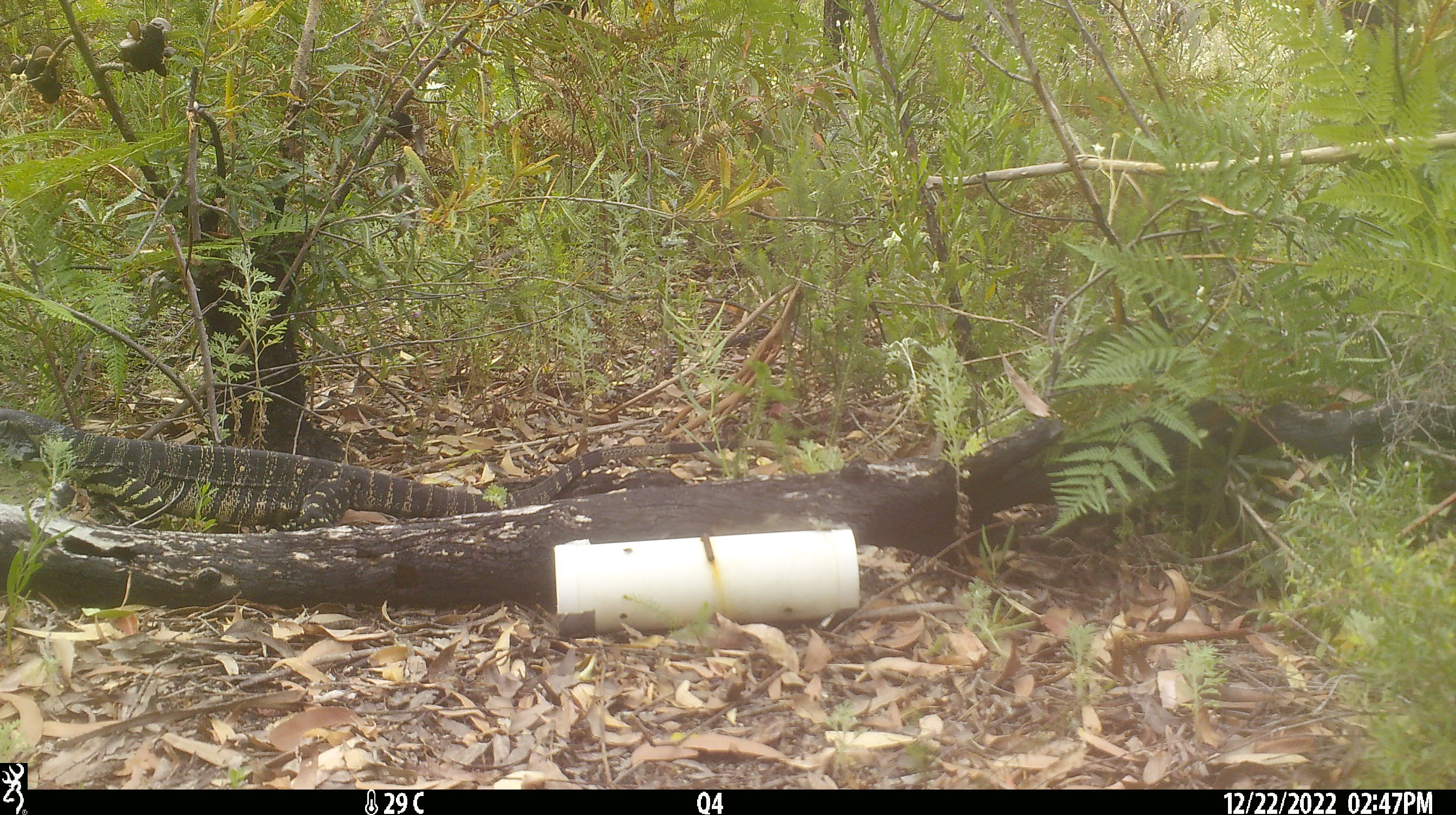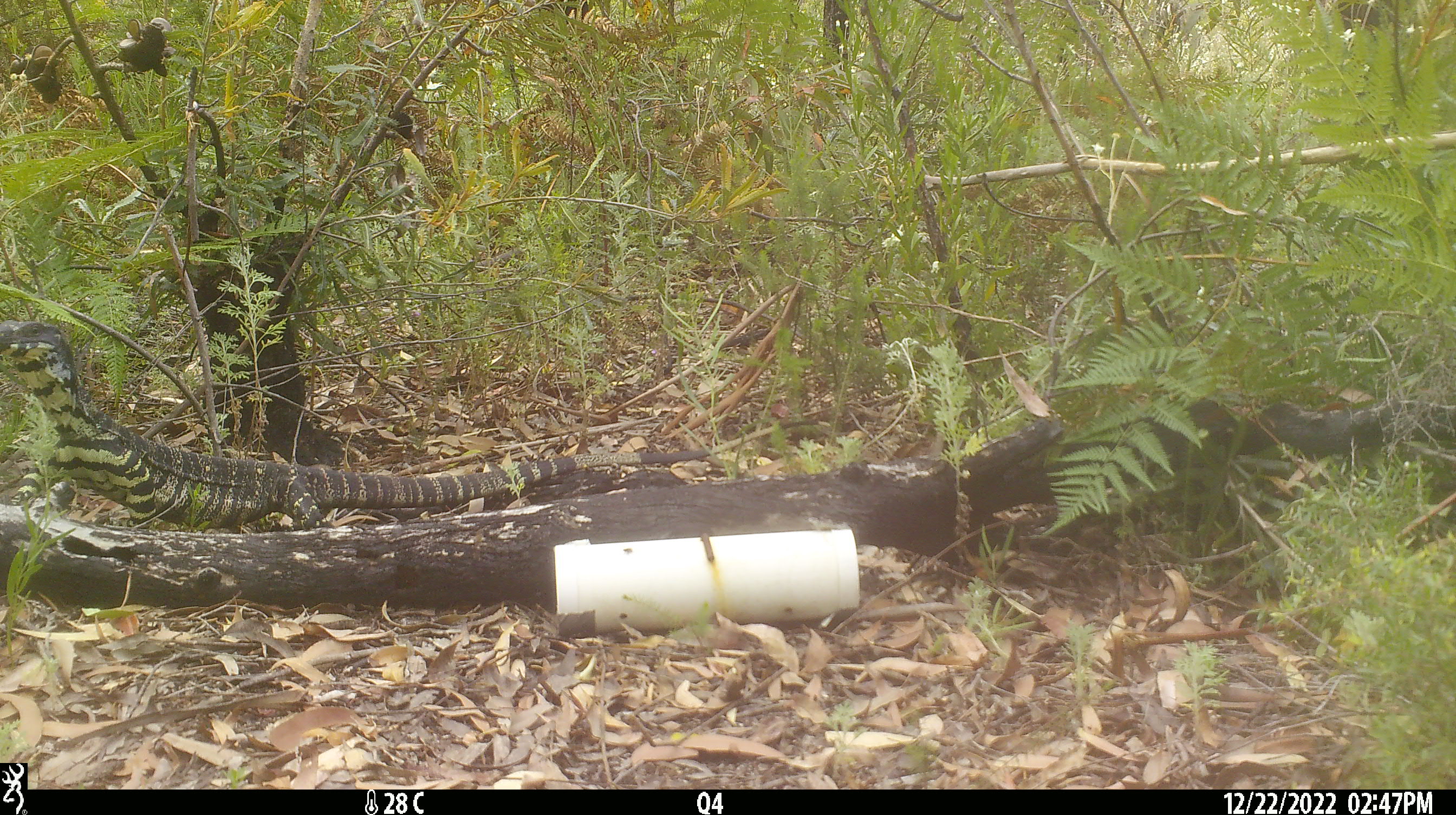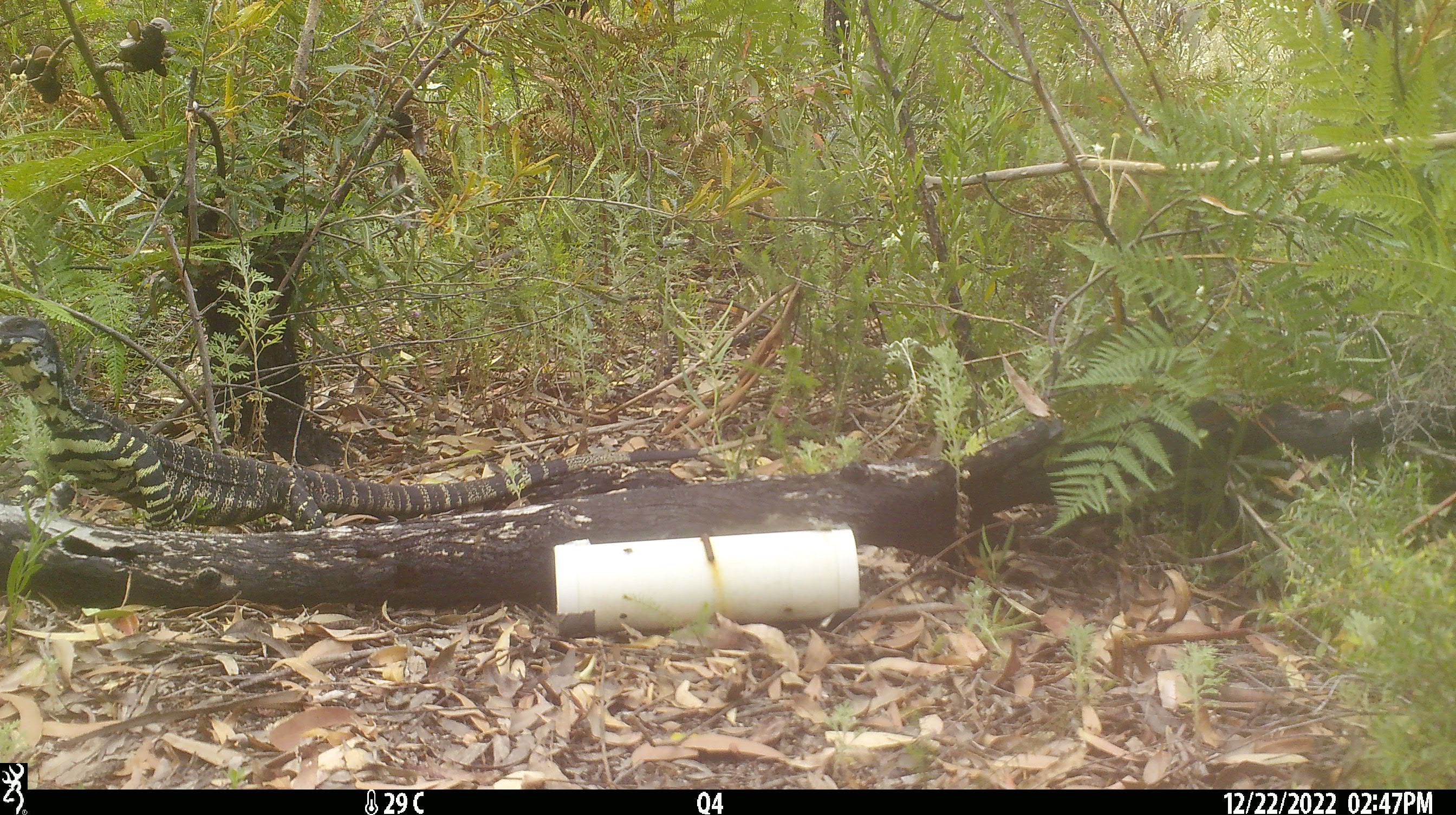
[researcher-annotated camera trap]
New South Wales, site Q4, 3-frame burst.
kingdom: Animalia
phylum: Chordata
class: Reptilia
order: Squamata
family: Varanidae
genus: Varanus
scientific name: Varanus varius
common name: lace monitor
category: goanna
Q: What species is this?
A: Goanna (lace monitor) (Varanus varius).